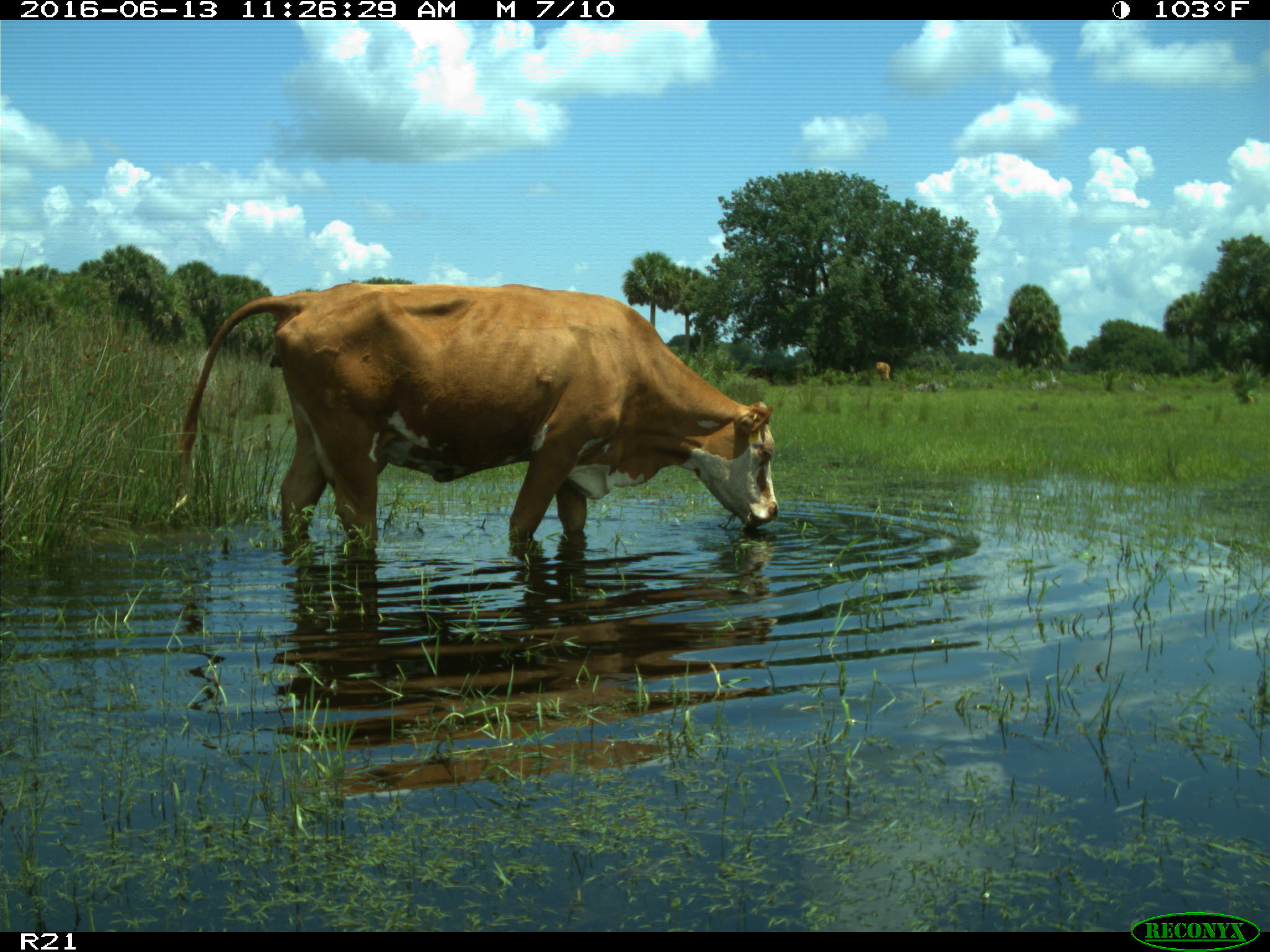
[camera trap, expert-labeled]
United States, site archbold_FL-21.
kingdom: Animalia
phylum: Chordata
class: Mammalia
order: Artiodactyla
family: Bovidae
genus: Bos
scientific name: Bos taurus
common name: domestic cow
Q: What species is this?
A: Bos taurus (domestic cow).